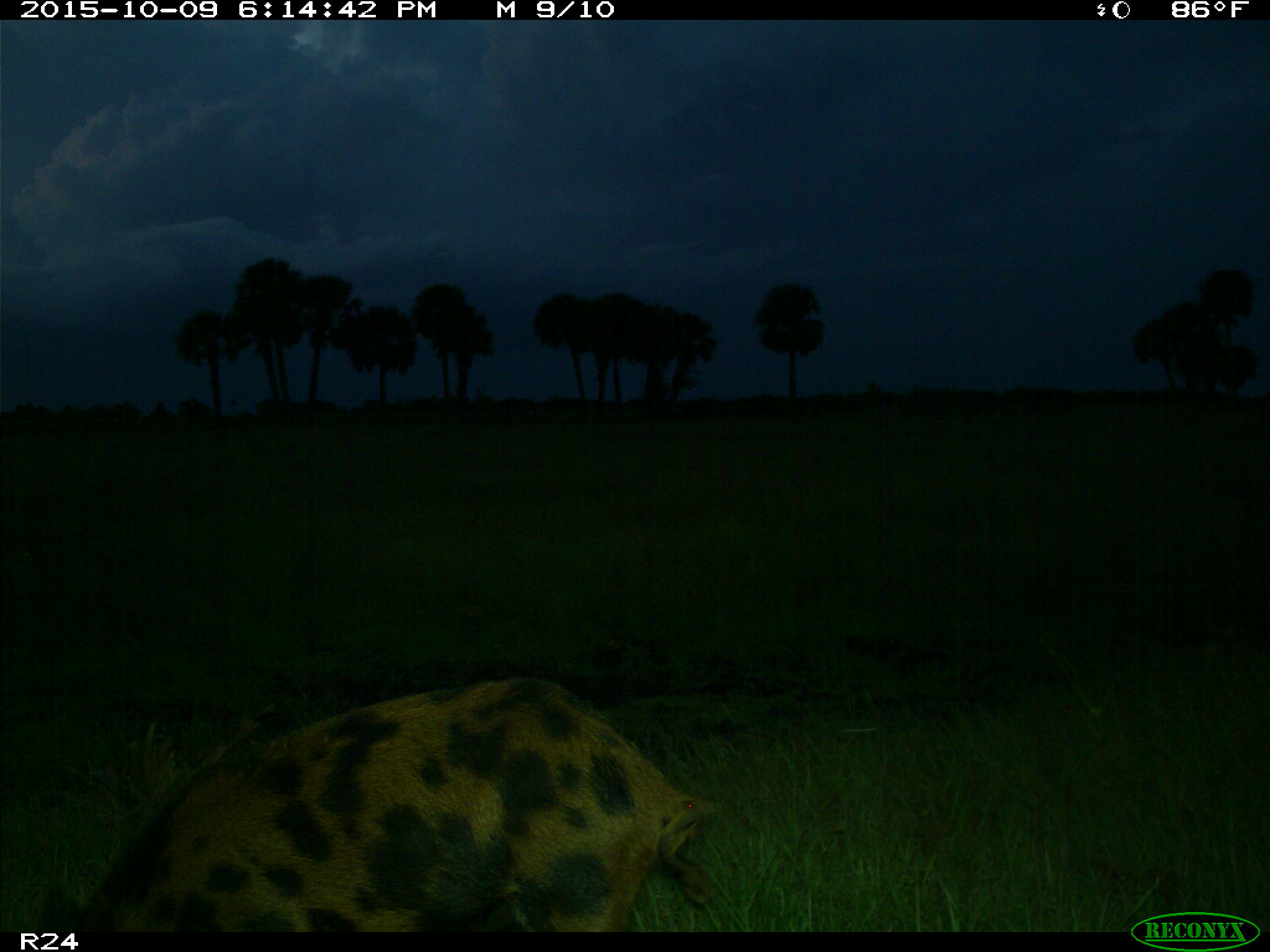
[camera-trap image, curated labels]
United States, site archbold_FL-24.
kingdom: Animalia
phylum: Chordata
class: Mammalia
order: Artiodactyla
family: Suidae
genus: Sus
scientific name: Sus scrofa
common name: wild boar